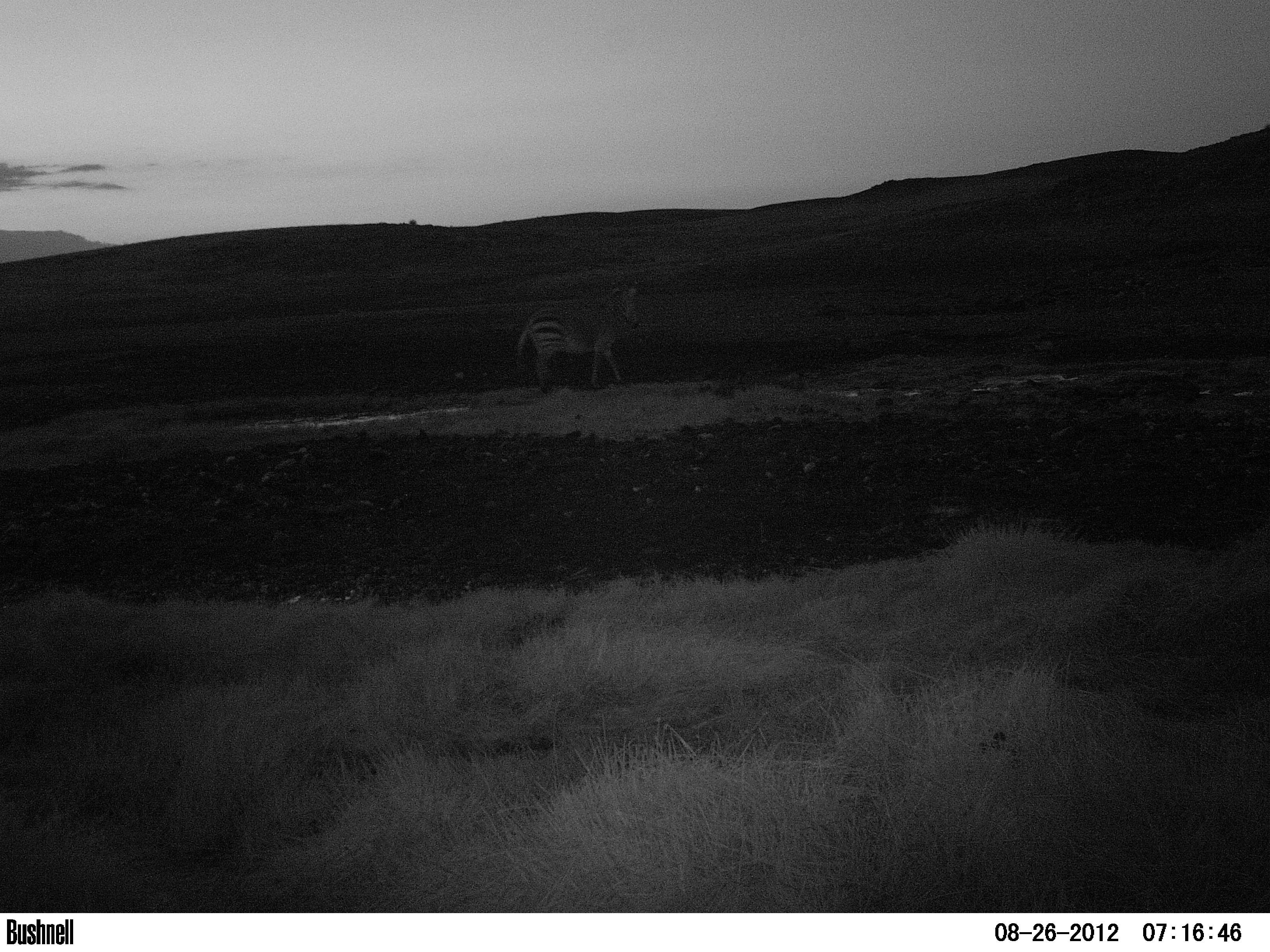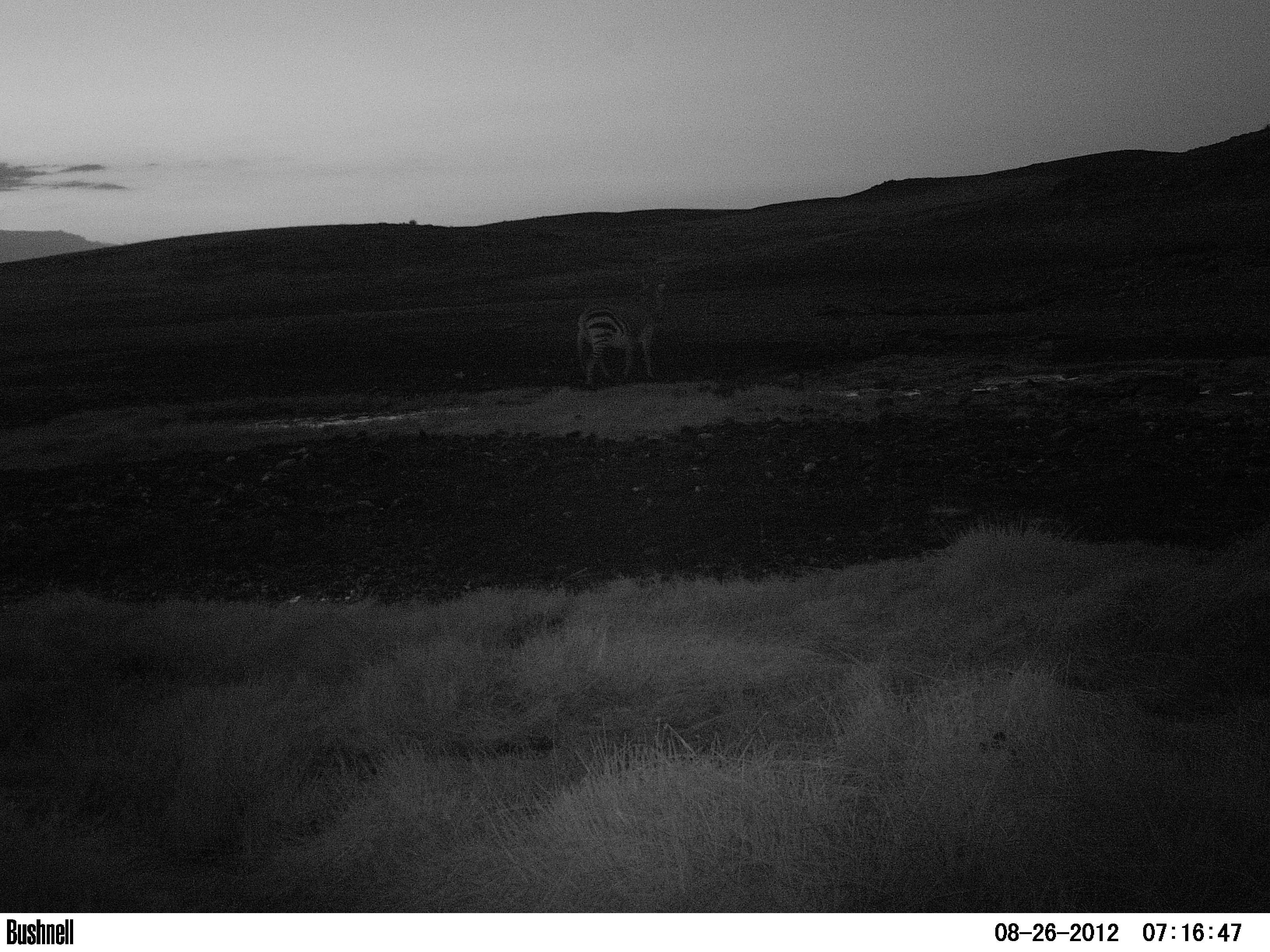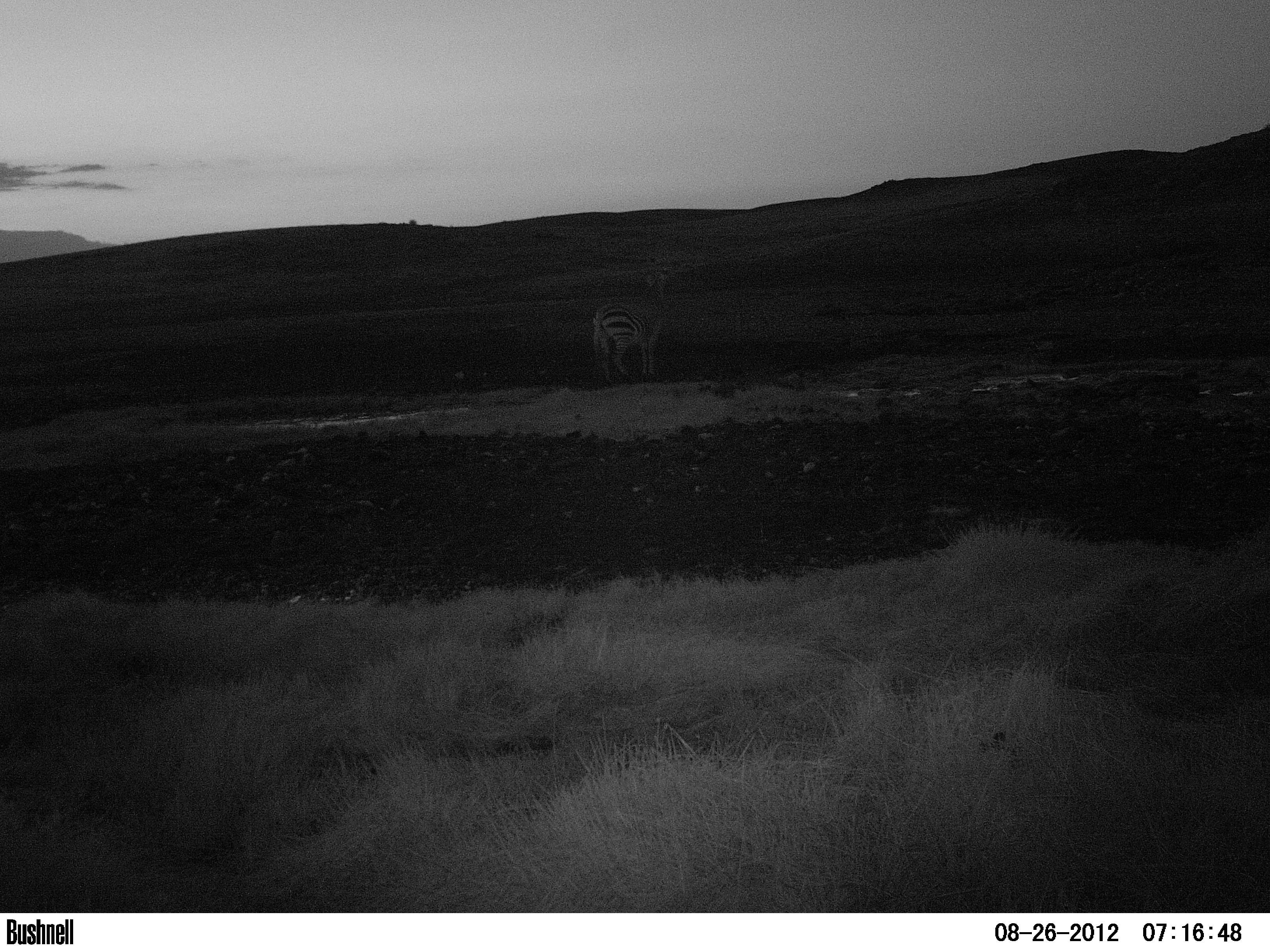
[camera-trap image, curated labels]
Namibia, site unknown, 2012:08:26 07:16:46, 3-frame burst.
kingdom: Animalia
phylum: Chordata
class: Mammalia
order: Perissodactyla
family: Equidae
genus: Equus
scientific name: Equus zebra hartmannae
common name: hartmann's mountain zebra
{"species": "Equus zebra hartmannae (hartmann's mountain zebra)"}